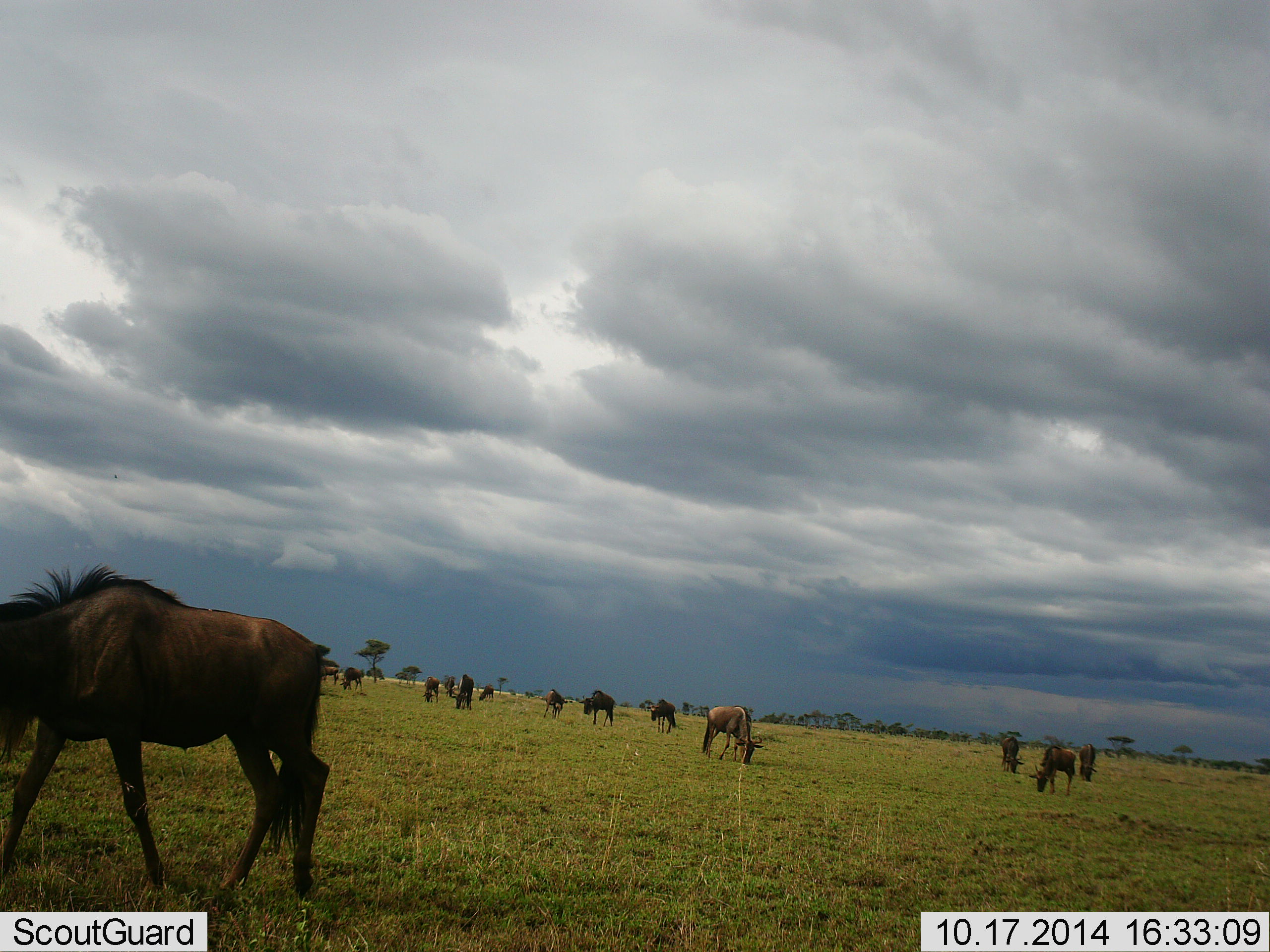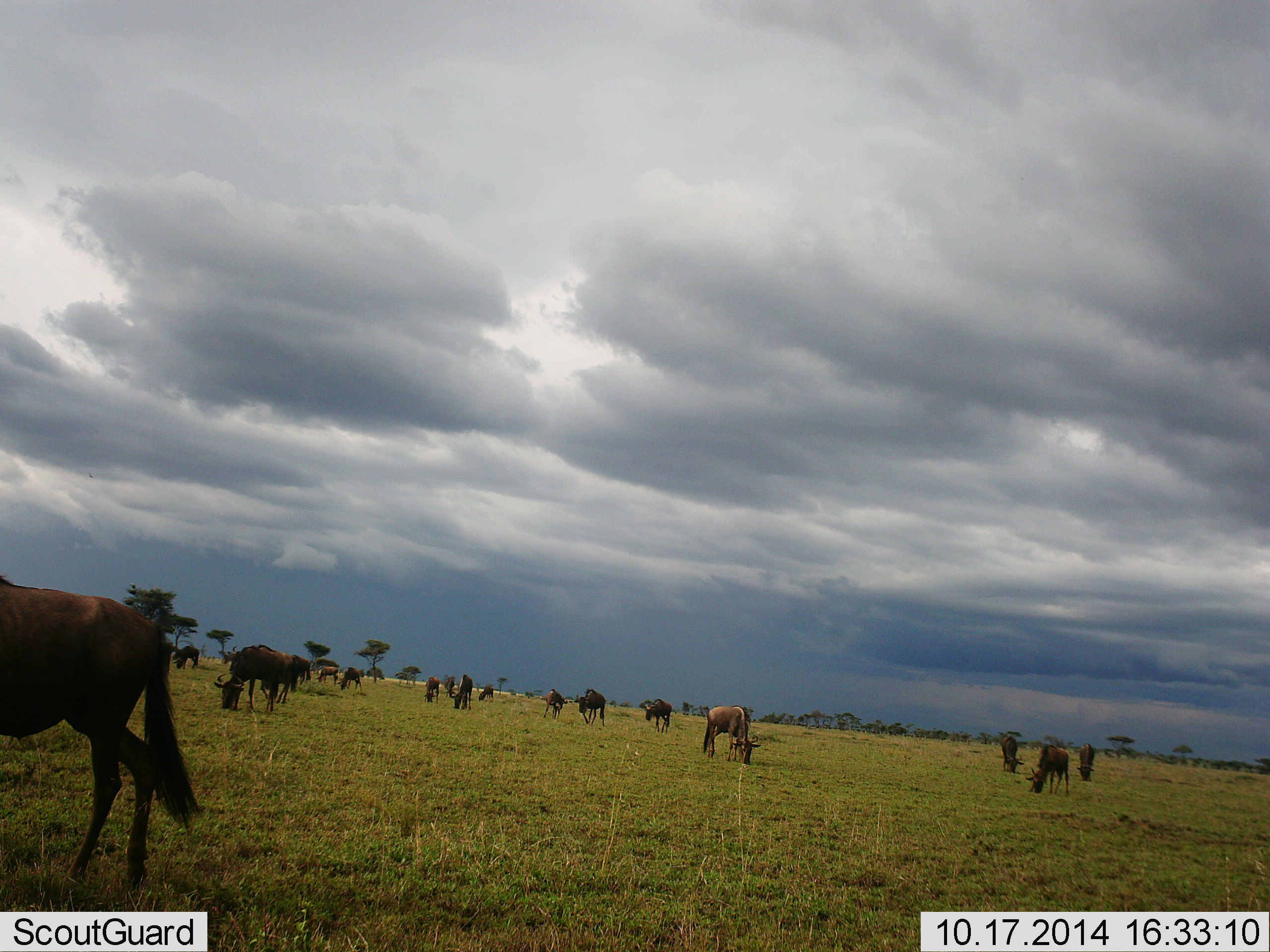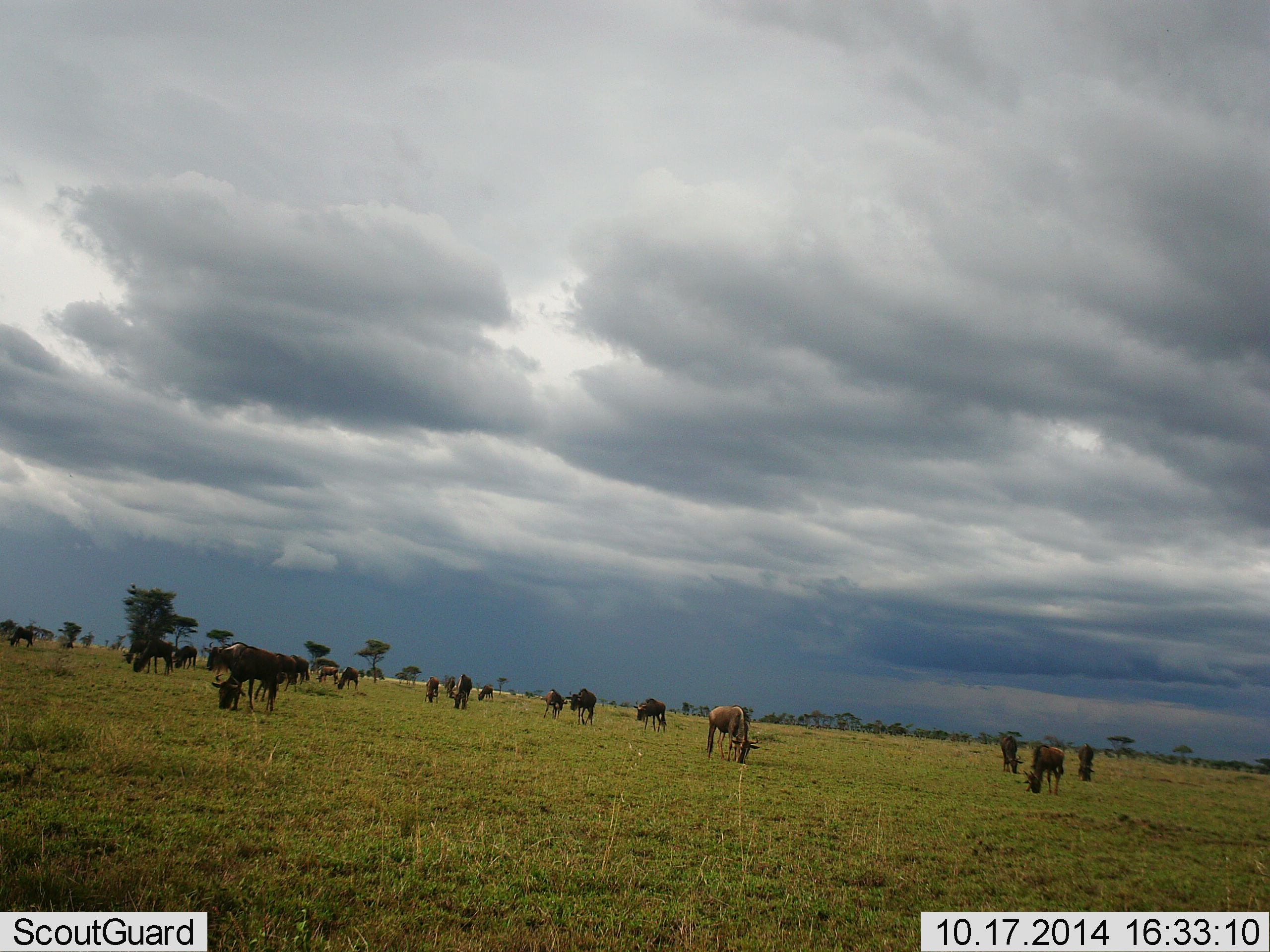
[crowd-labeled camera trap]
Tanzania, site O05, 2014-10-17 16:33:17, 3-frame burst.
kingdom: Animalia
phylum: Chordata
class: Mammalia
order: Artiodactyla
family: Bovidae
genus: Connochaetes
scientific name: Connochaetes taurinus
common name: blue wildebeest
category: wildebeest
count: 11-50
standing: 50%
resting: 0%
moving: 50%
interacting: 0%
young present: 0%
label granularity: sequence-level